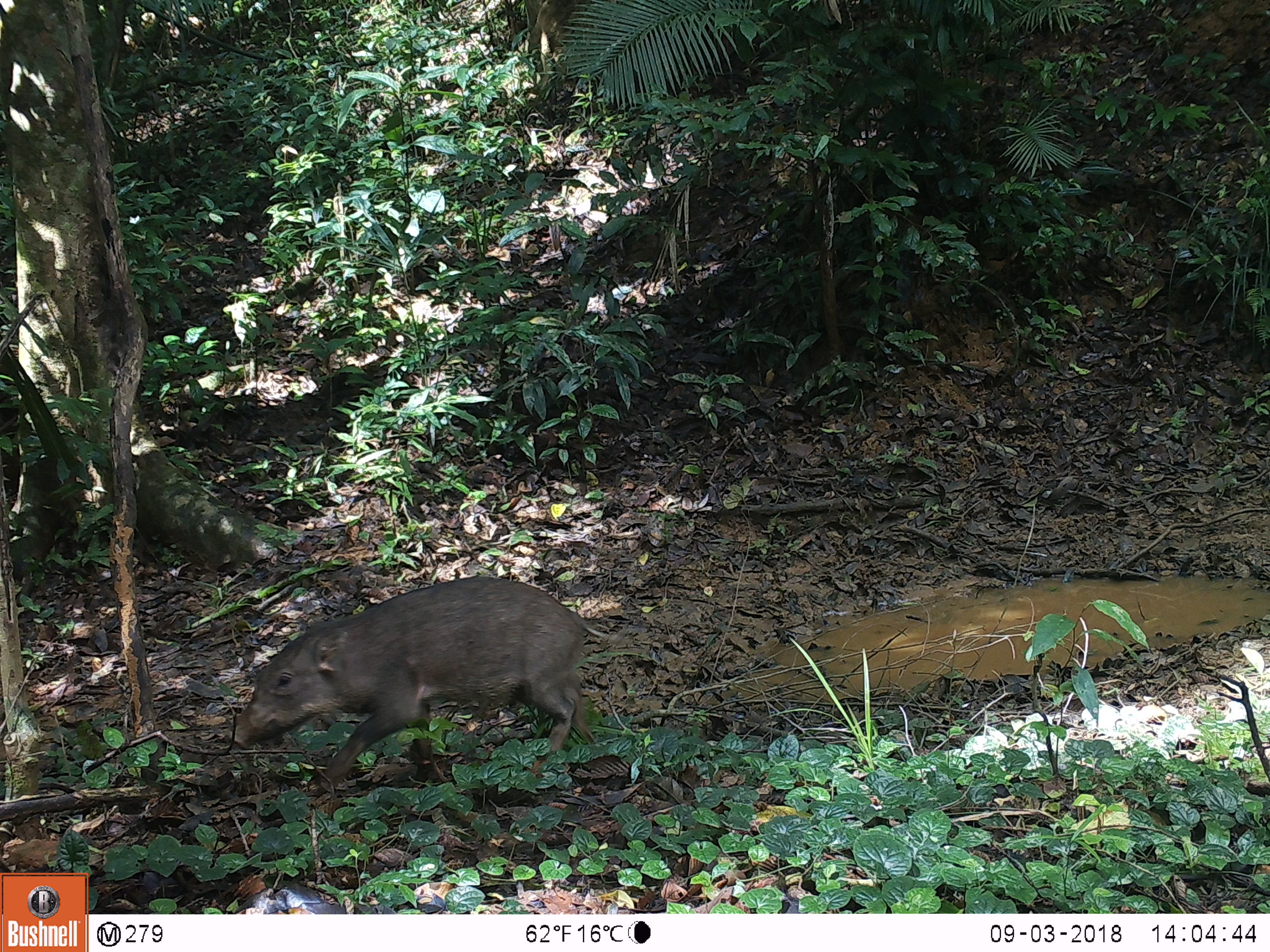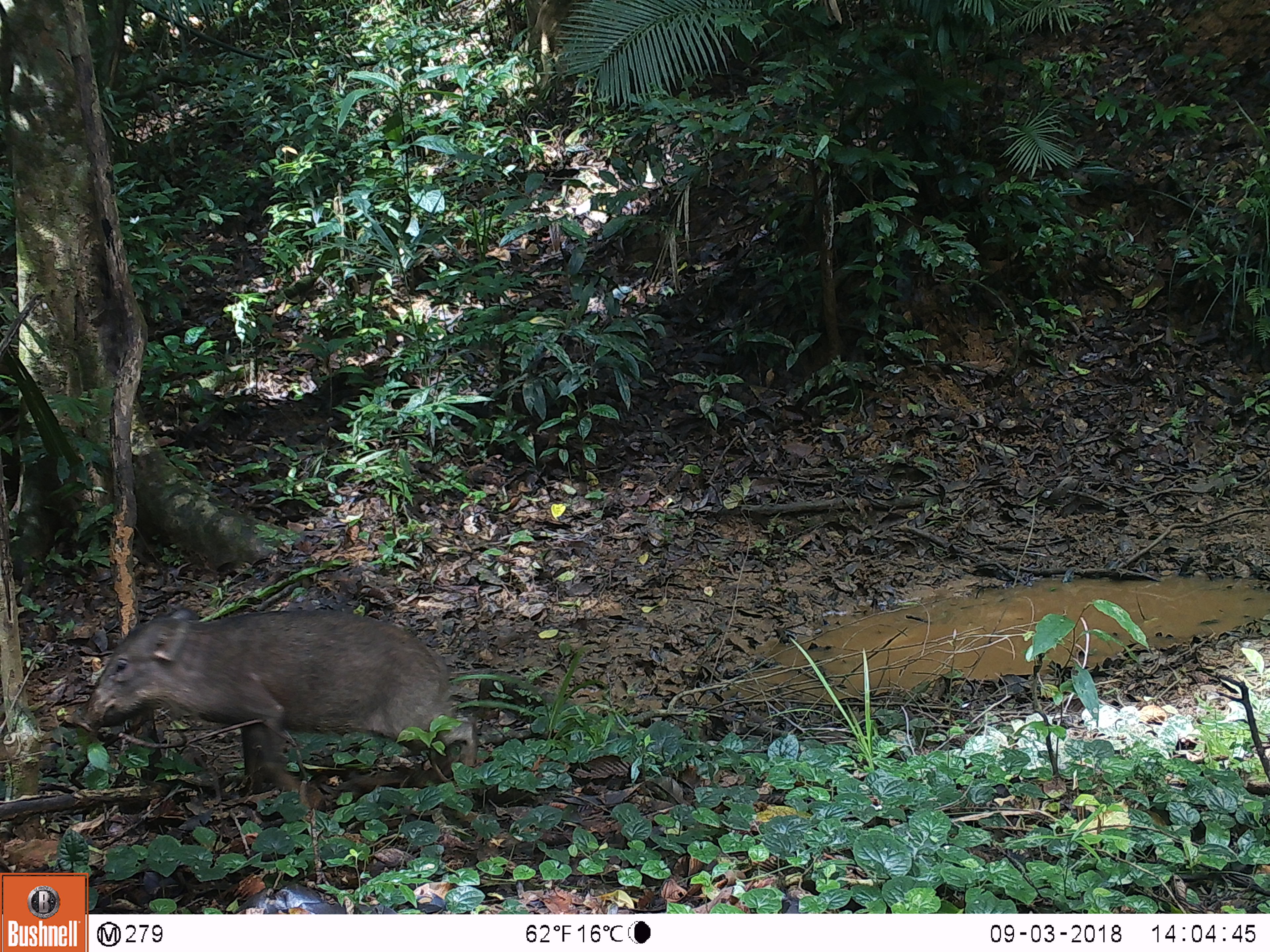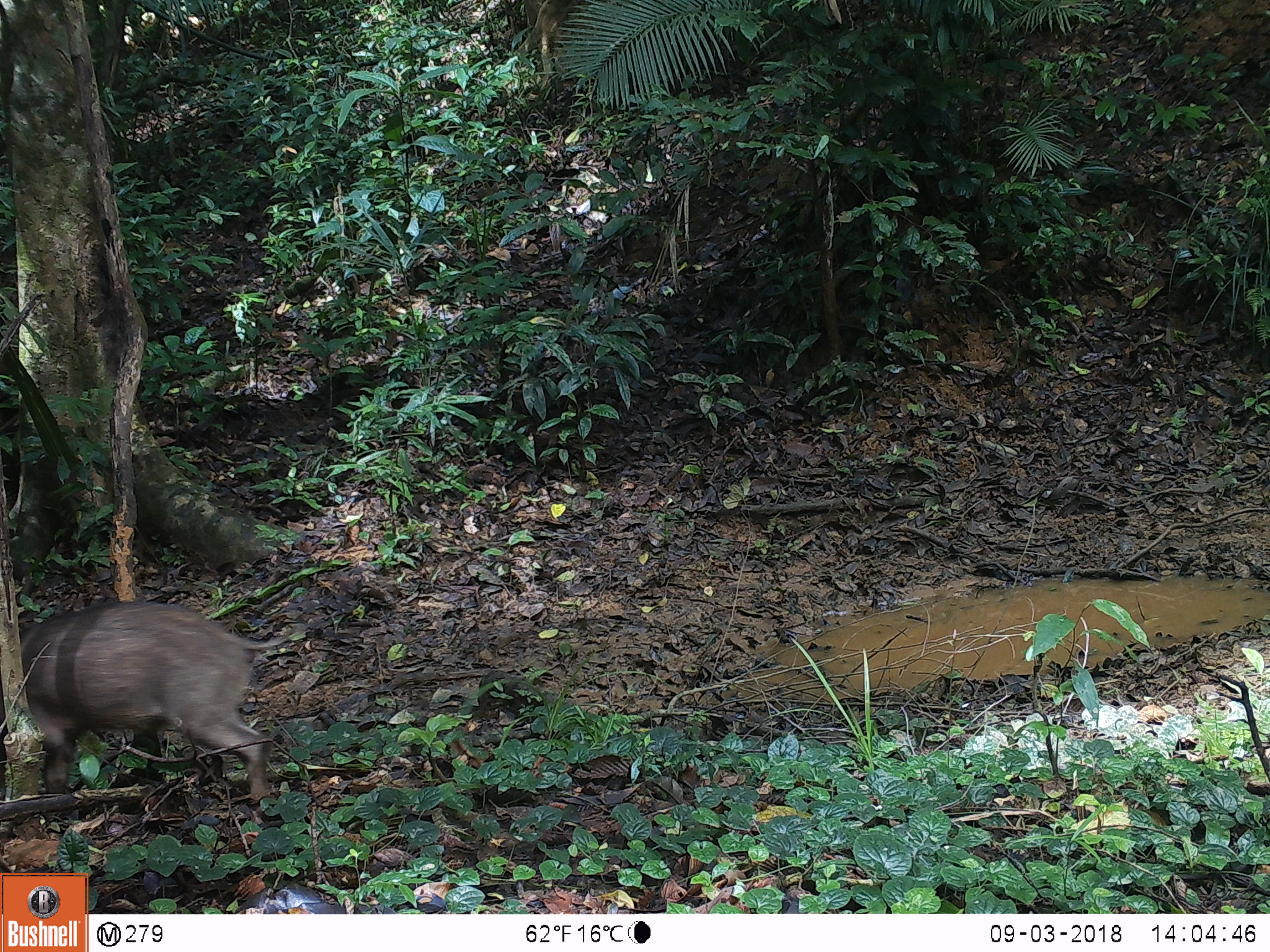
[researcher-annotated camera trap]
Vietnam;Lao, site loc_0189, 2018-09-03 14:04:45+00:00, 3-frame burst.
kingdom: Animalia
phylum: Chordata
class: Mammalia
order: Artiodactyla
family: Suidae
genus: Sus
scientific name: Sus scrofa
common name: eurasian wild pig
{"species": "eurasian wild pig (Sus scrofa)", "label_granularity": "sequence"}